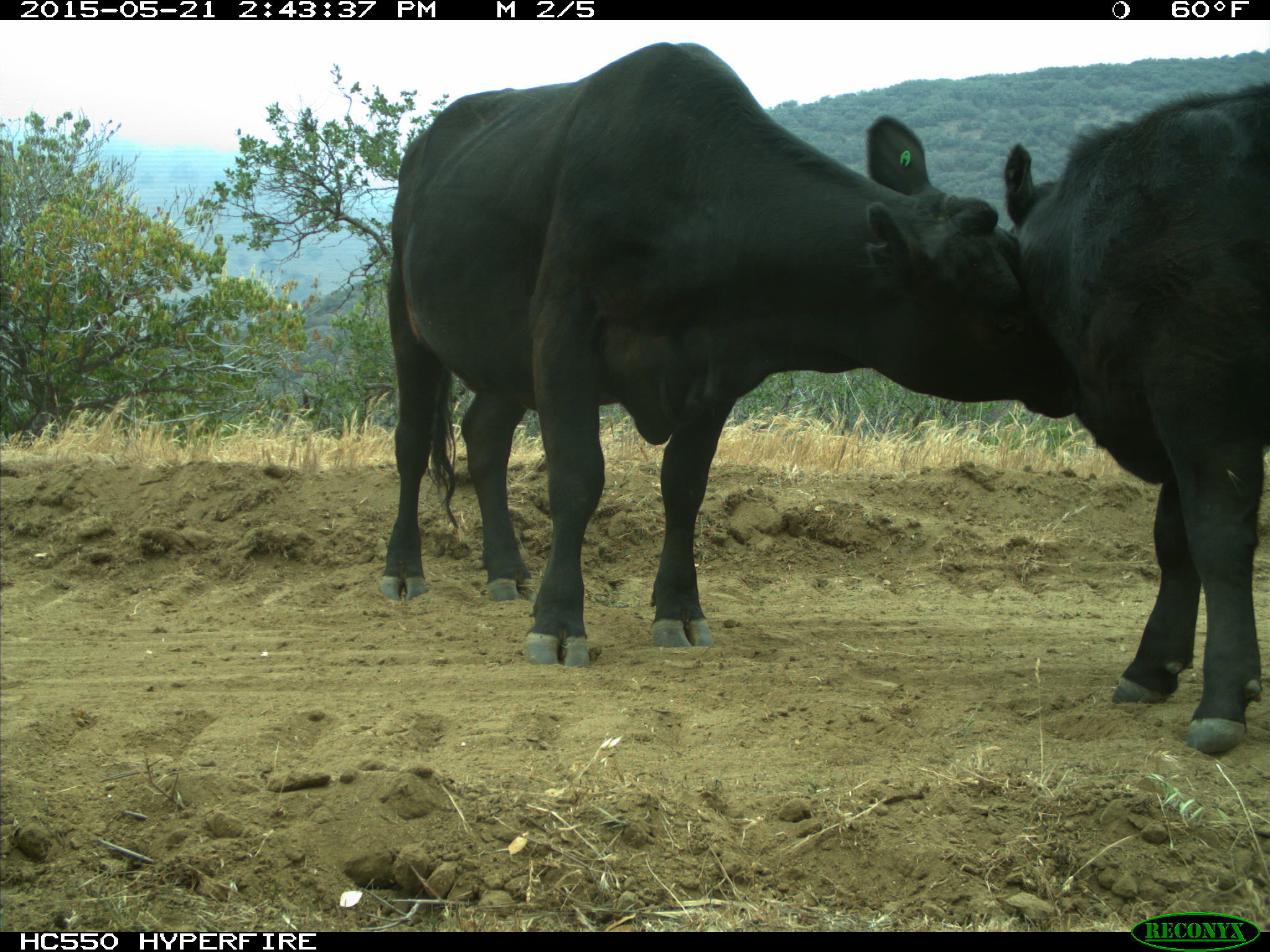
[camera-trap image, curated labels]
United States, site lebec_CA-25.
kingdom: Animalia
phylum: Chordata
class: Mammalia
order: Artiodactyla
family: Bovidae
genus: Bos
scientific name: Bos taurus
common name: domestic cow